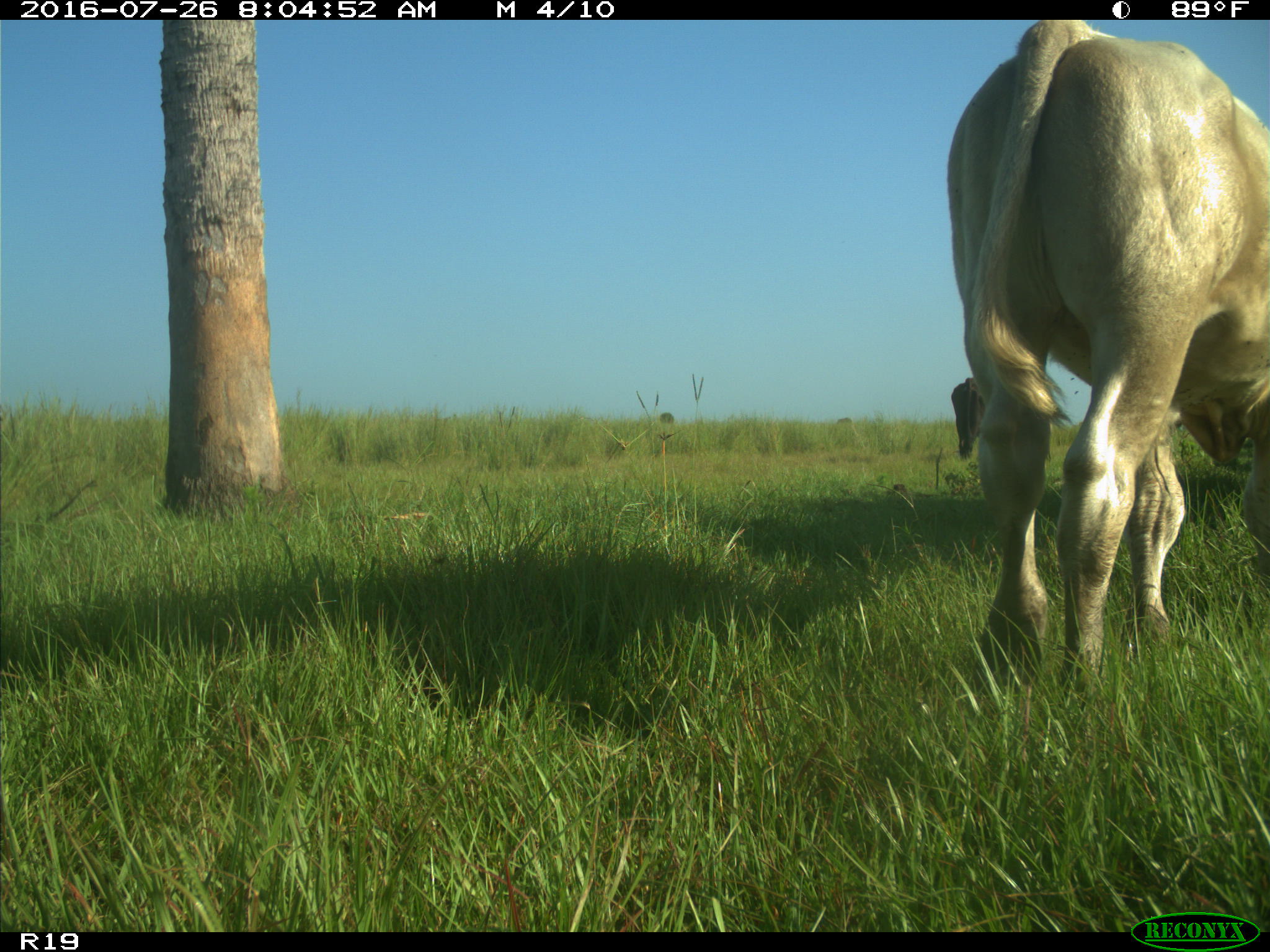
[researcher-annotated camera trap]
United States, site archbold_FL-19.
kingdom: Animalia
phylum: Chordata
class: Mammalia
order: Artiodactyla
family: Bovidae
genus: Bos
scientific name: Bos taurus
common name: domestic cow